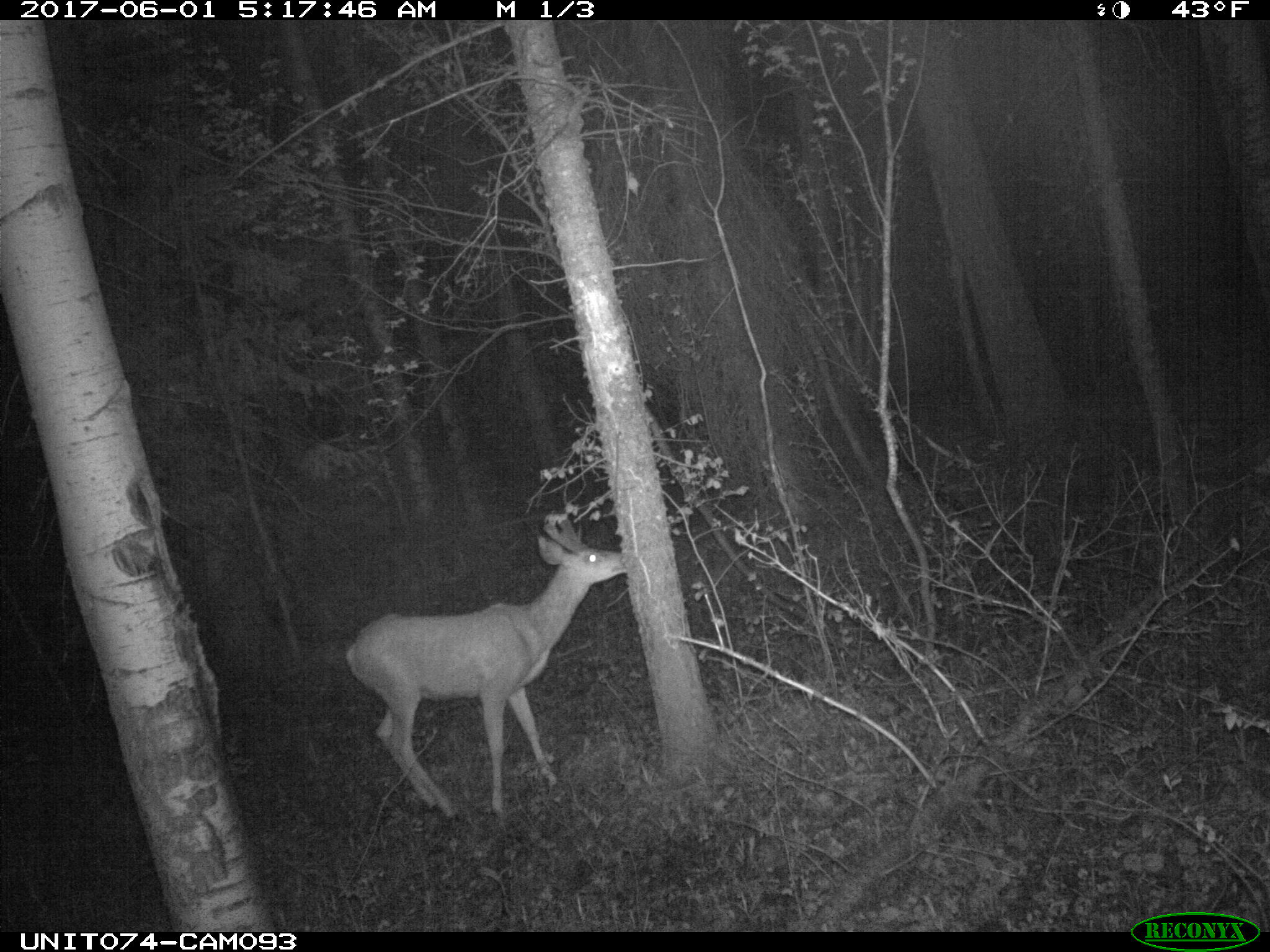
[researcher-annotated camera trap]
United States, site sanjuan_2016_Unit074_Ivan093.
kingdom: Animalia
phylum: Chordata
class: Mammalia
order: Artiodactyla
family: Cervidae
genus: Odocoileus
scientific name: Odocoileus hemionus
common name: mule deer